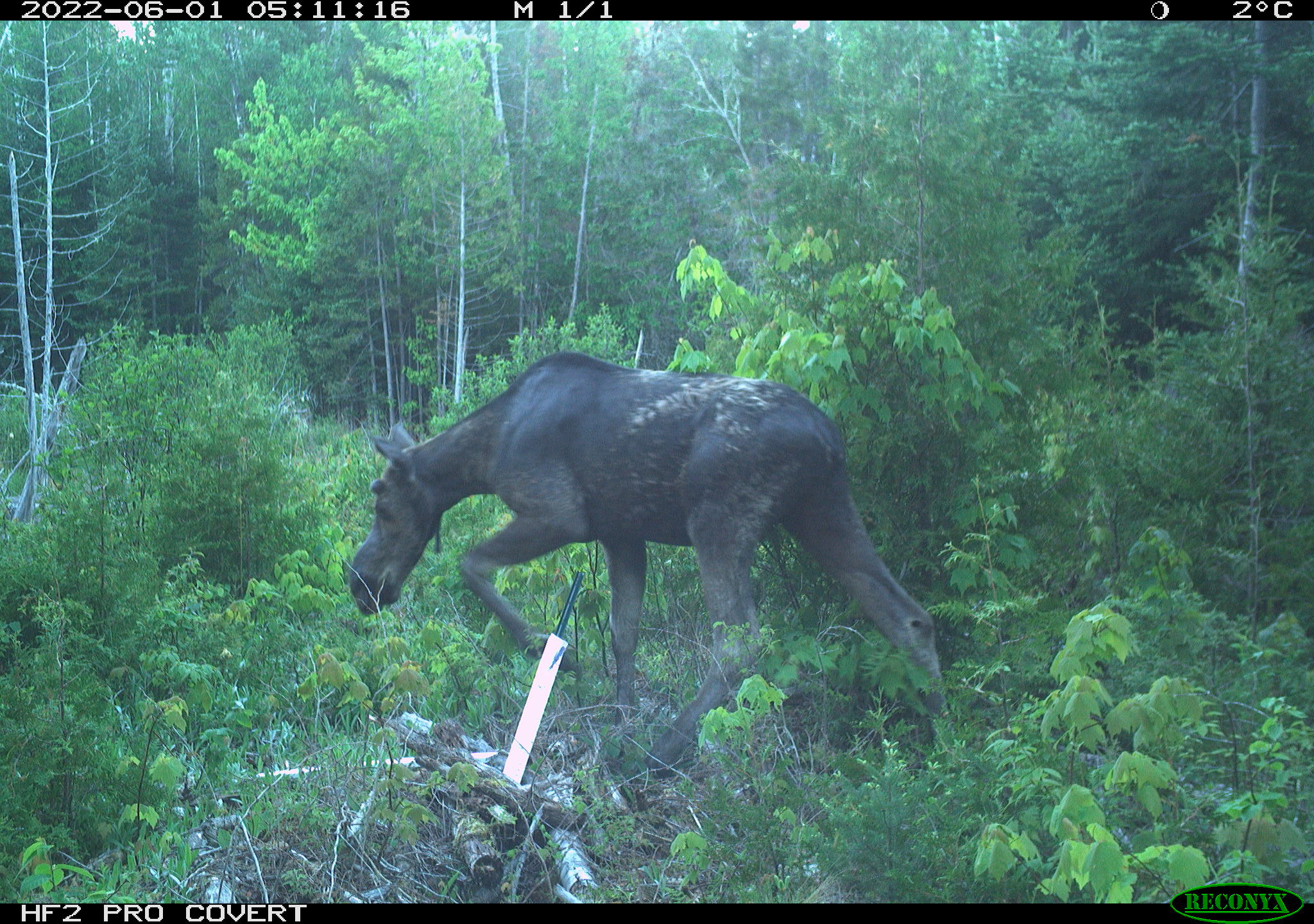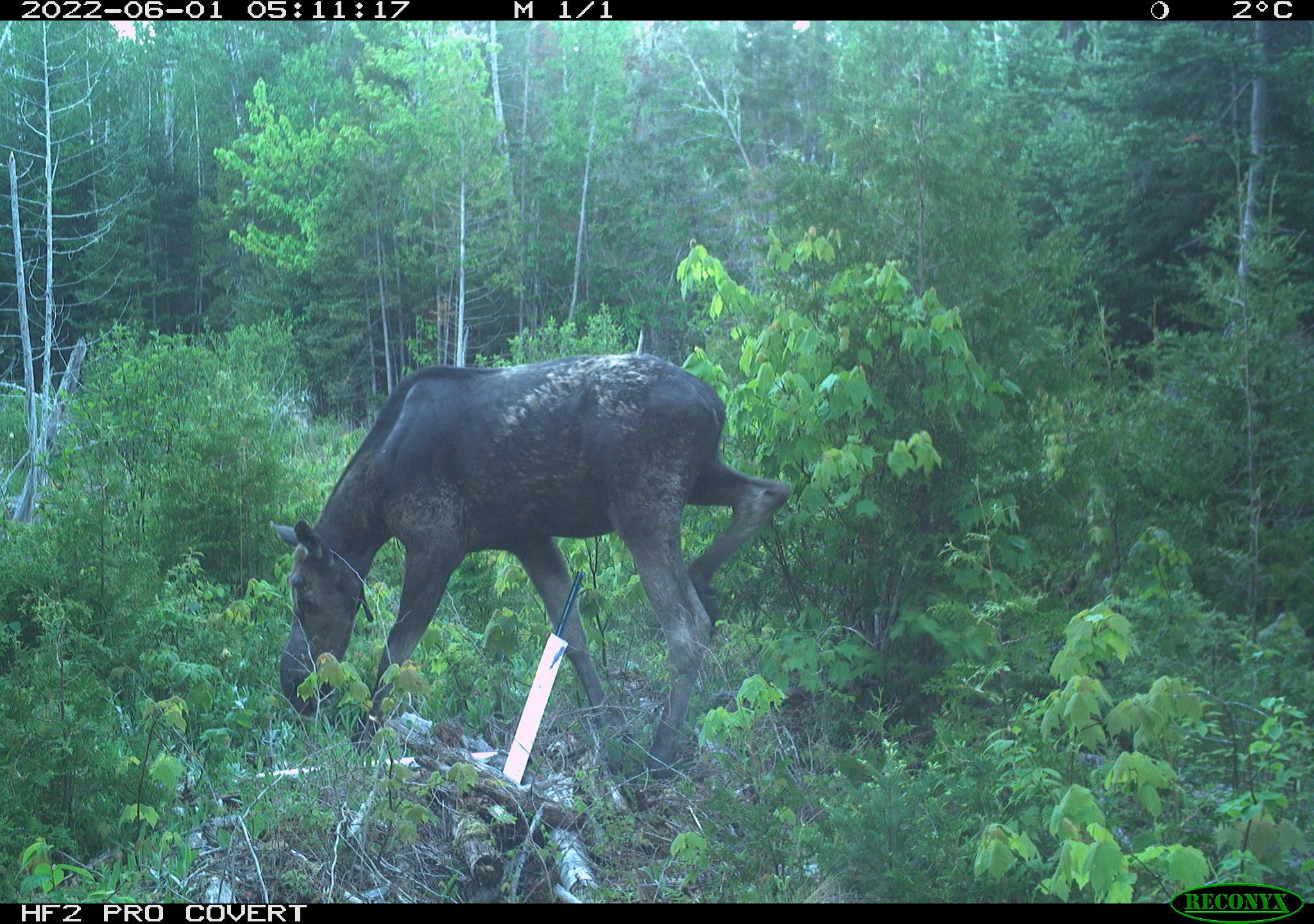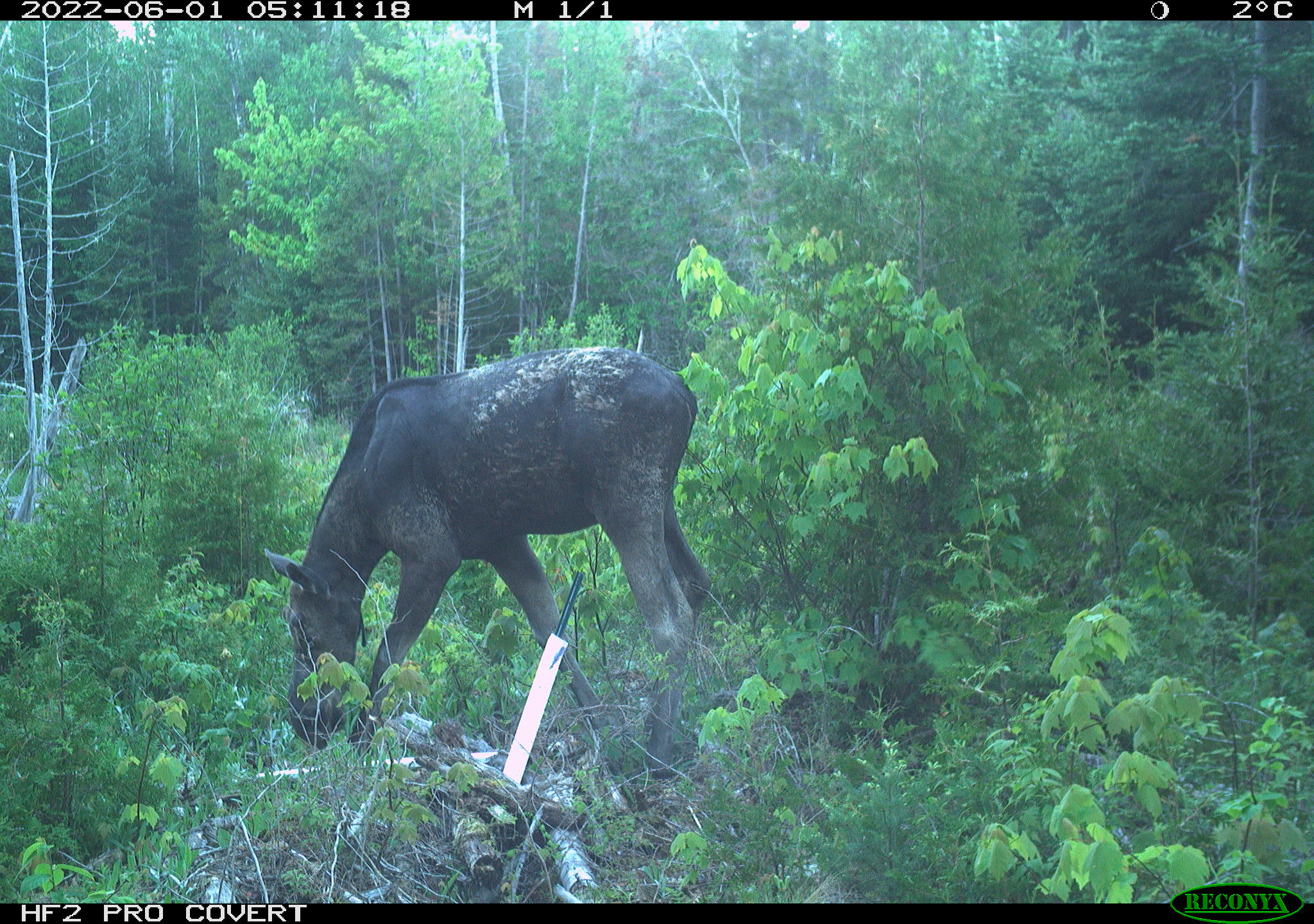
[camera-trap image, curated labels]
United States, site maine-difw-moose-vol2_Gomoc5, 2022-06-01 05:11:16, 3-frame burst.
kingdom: Animalia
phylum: Chordata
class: Mammalia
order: Artiodactyla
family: Cervidae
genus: Alces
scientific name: Alces alces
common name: moose